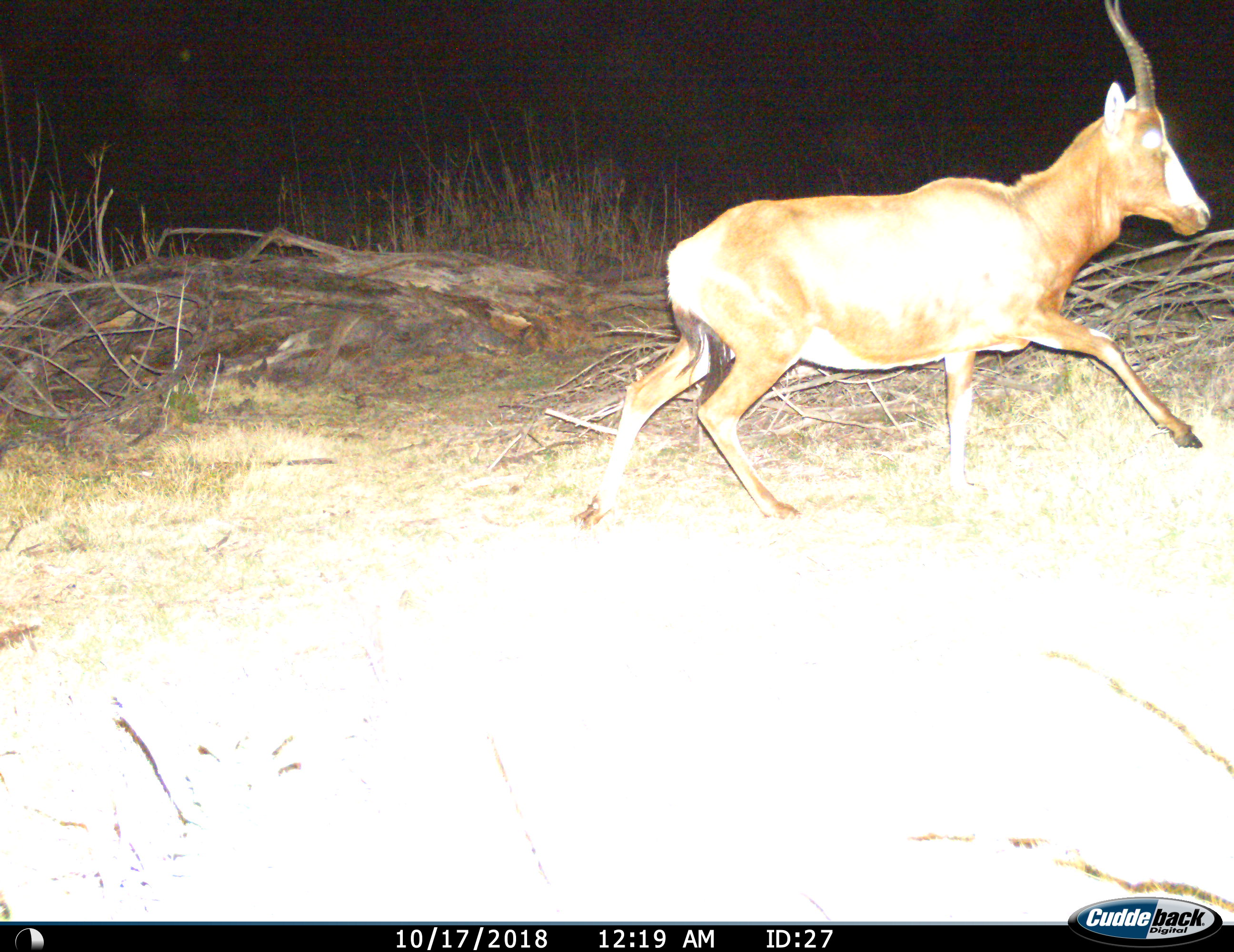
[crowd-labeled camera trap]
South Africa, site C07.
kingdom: Animalia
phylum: Chordata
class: Mammalia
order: Artiodactyla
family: Bovidae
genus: Damaliscus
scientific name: Damaliscus pygargus phillipsi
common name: blesbok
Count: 1.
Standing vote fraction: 0%.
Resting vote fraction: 0%.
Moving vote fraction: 100%.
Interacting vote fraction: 0%.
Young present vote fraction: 0%.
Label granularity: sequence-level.